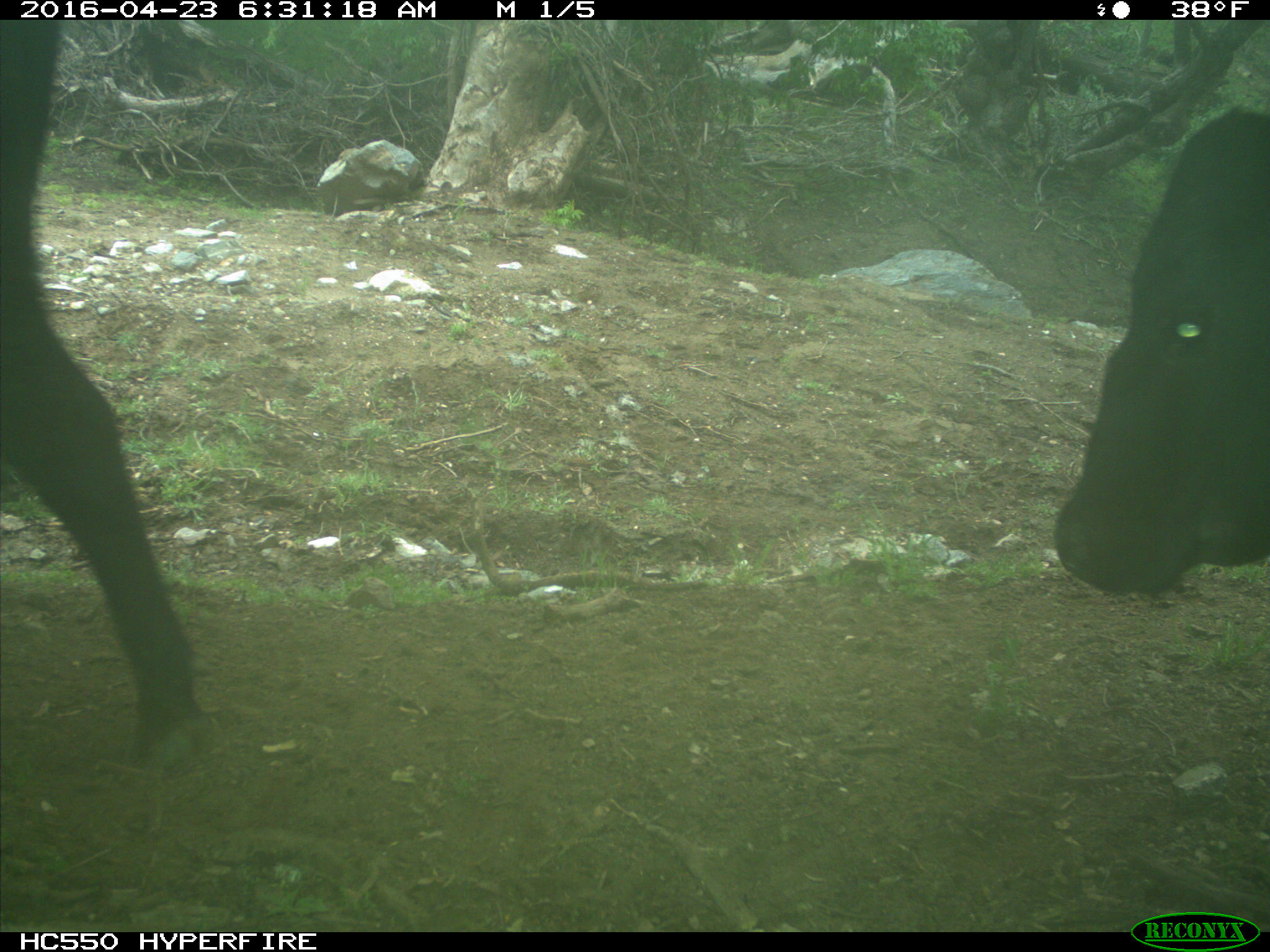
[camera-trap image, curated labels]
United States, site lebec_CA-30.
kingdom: Animalia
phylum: Chordata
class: Mammalia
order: Artiodactyla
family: Bovidae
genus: Bos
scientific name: Bos taurus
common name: domestic cow